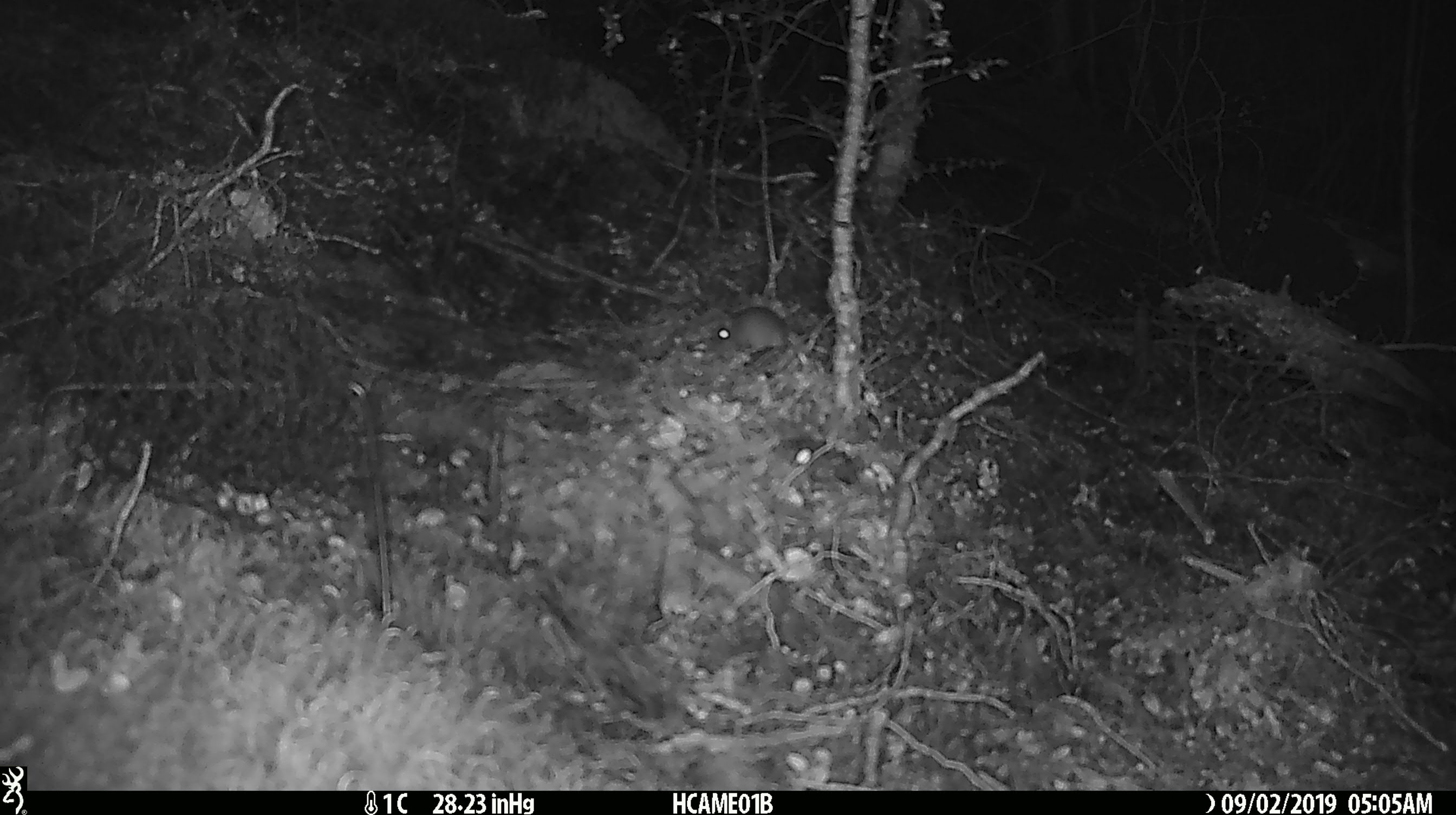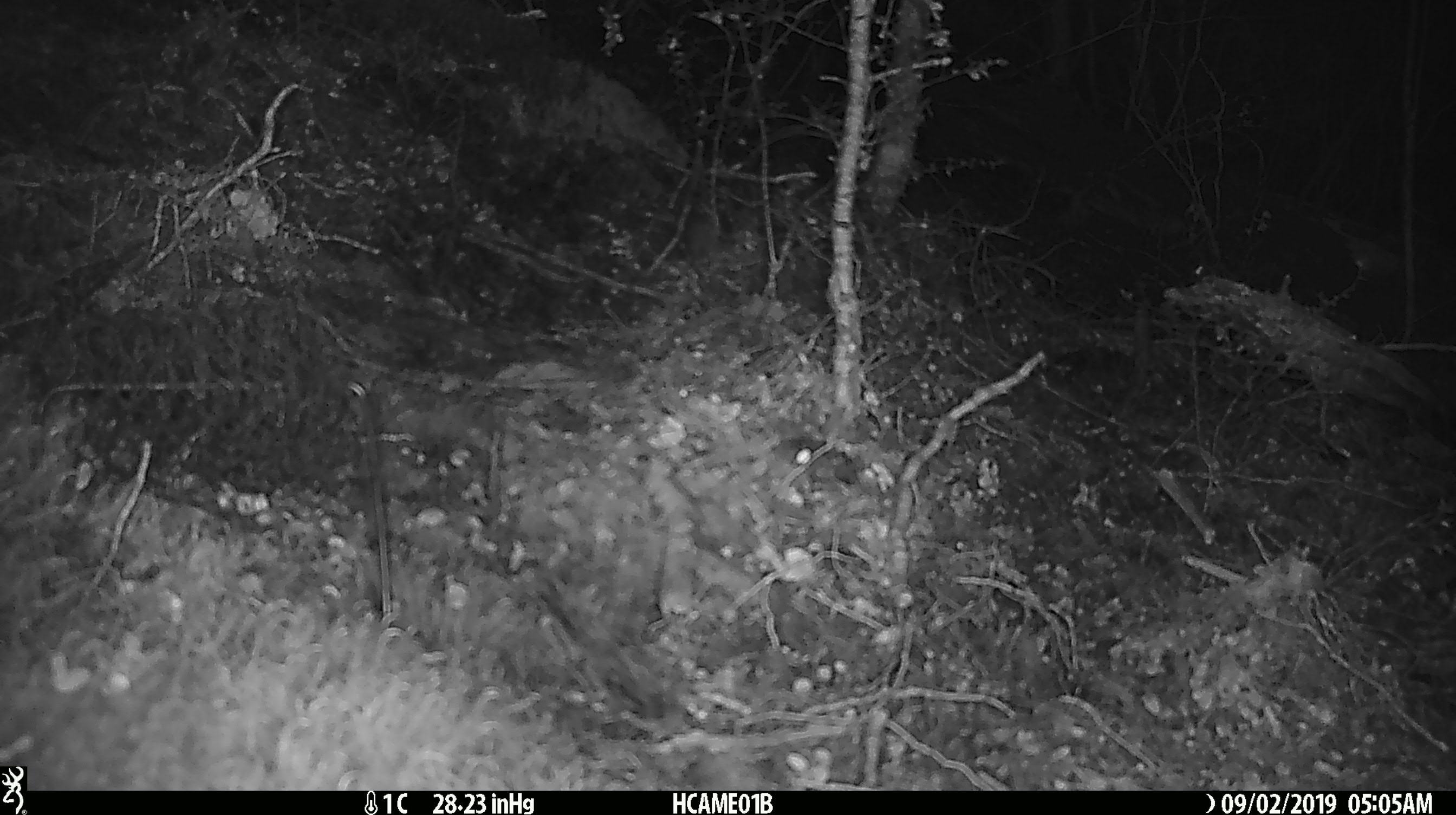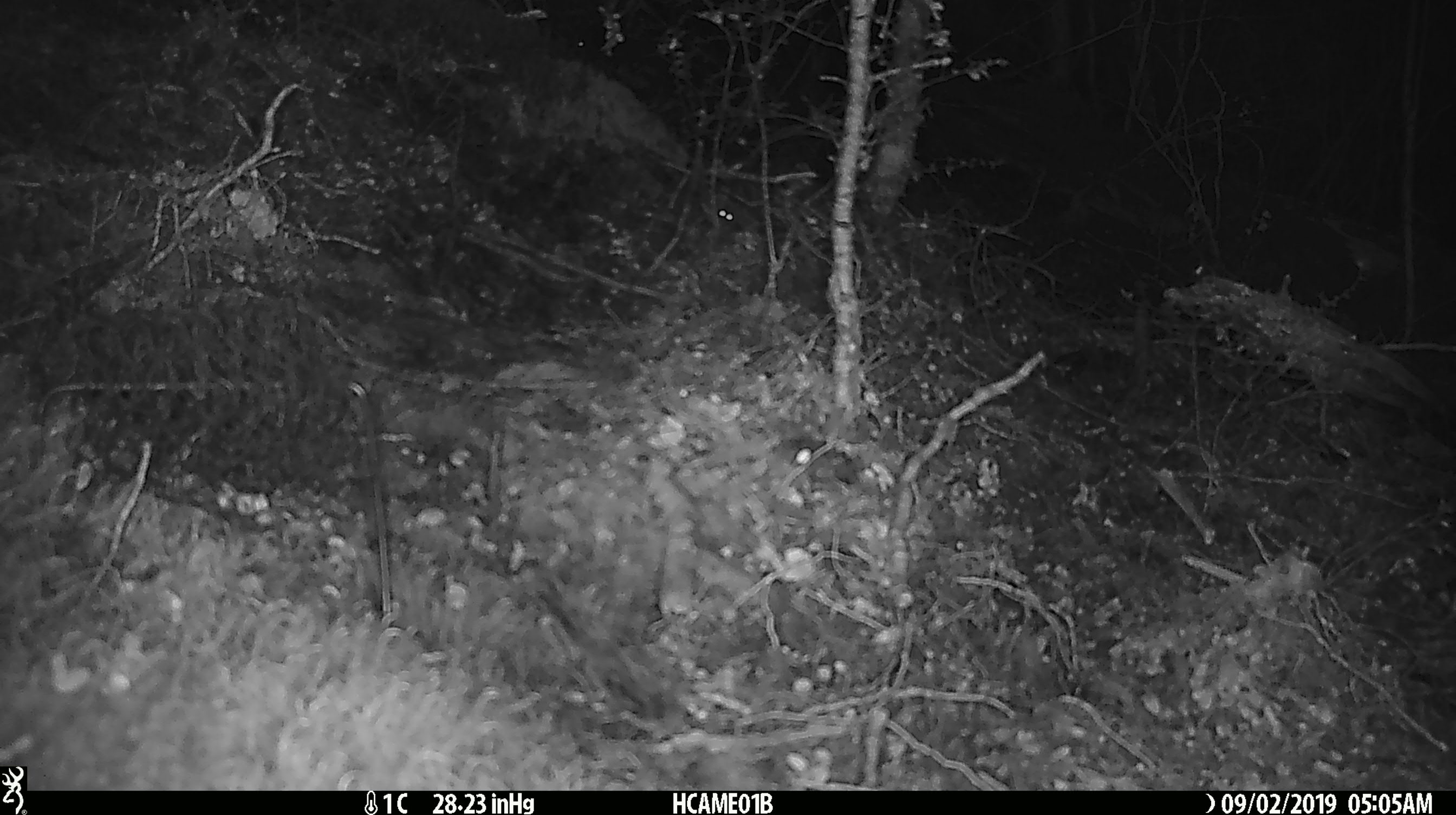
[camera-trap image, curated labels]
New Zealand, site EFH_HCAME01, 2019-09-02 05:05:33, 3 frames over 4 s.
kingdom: Animalia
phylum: Chordata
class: Mammalia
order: Rodentia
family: Muridae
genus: Mus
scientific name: Mus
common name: mouse